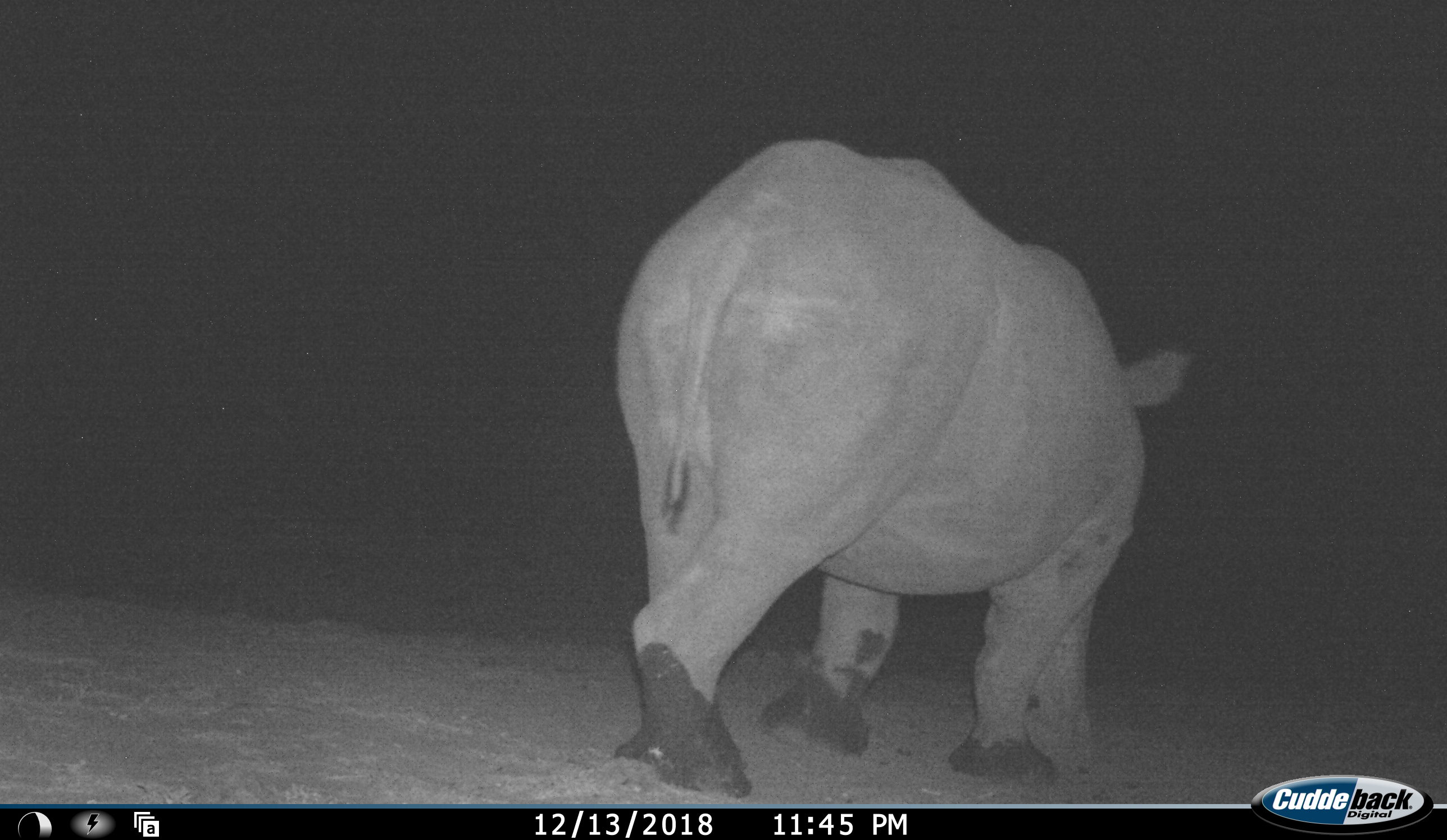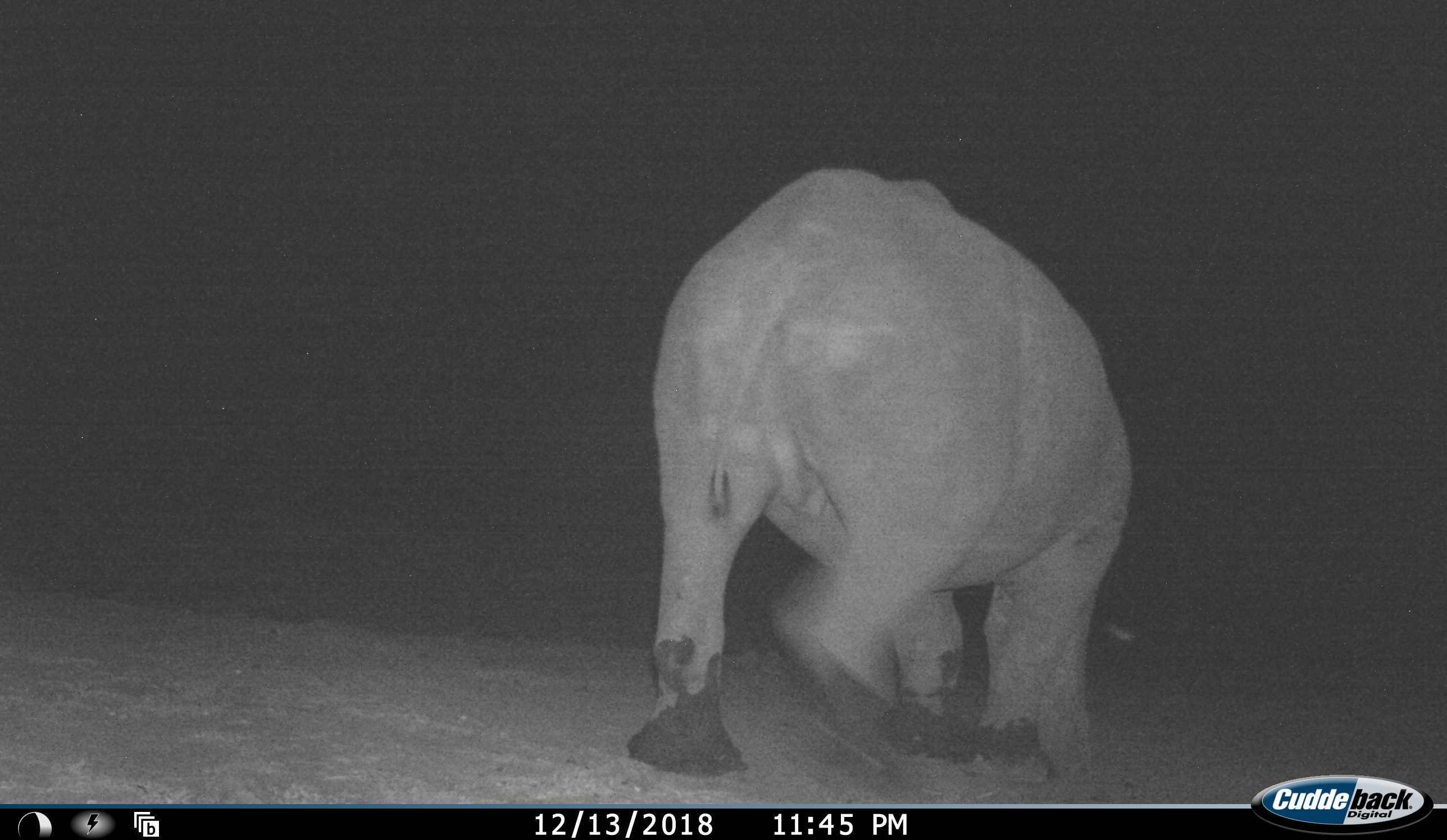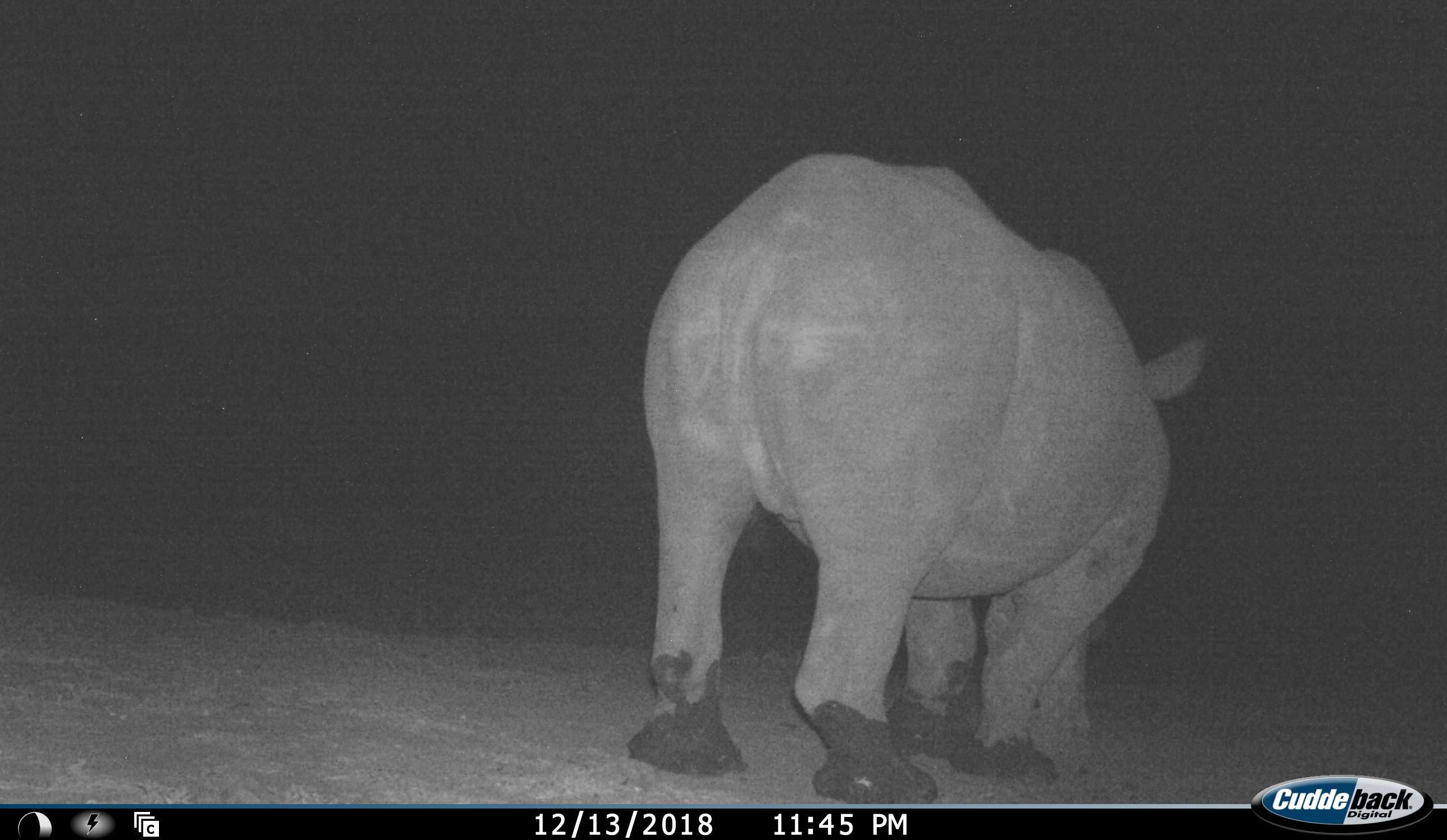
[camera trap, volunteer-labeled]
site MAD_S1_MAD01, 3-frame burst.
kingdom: Animalia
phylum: Chordata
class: Mammalia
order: Perissodactyla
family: Rhinocerotidae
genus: Ceratotherium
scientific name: Ceratotherium simum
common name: white rhinoceros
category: rhinoceroswhite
Rhinoceroswhite (white rhinoceros) (Ceratotherium simum), count 1. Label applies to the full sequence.